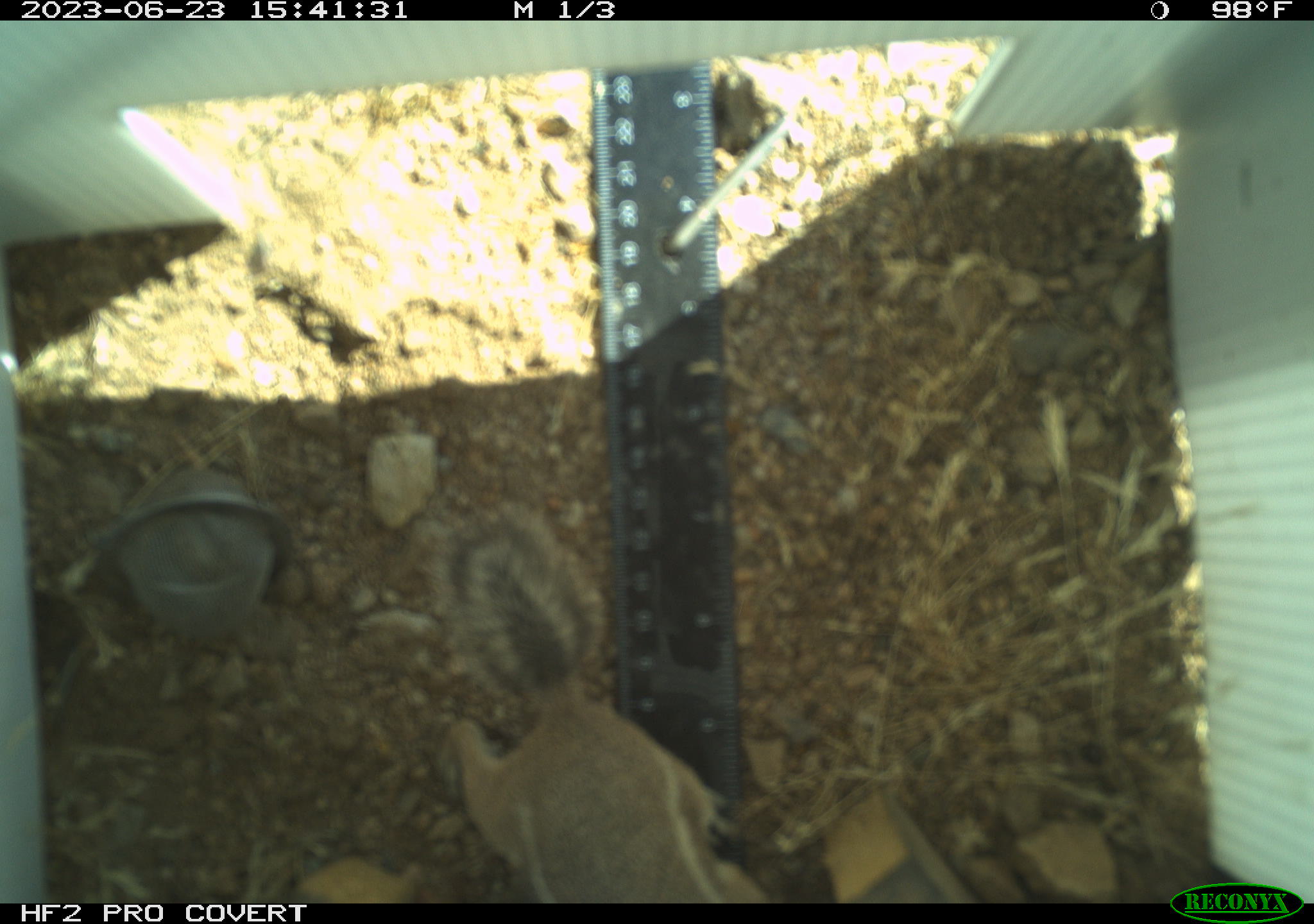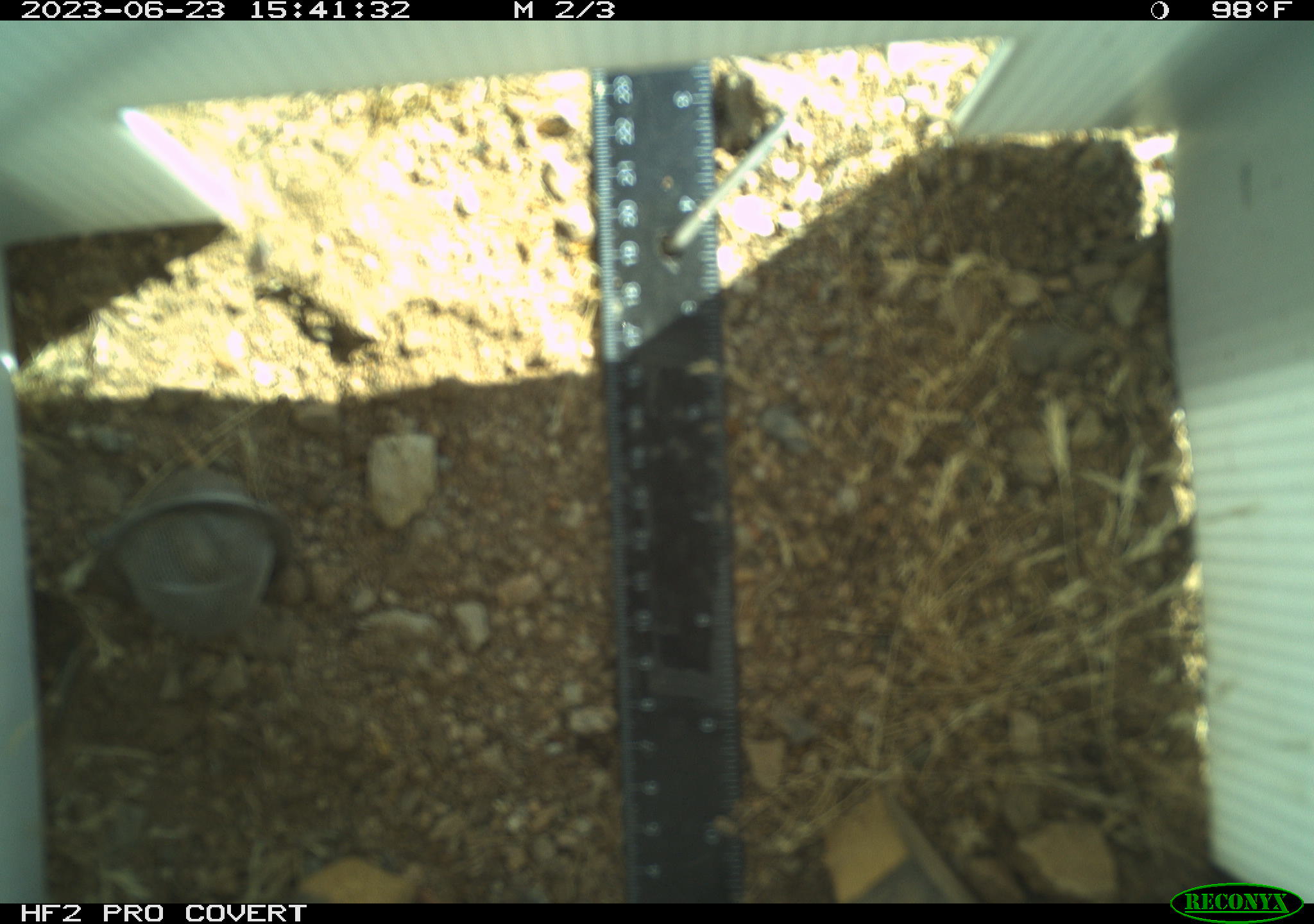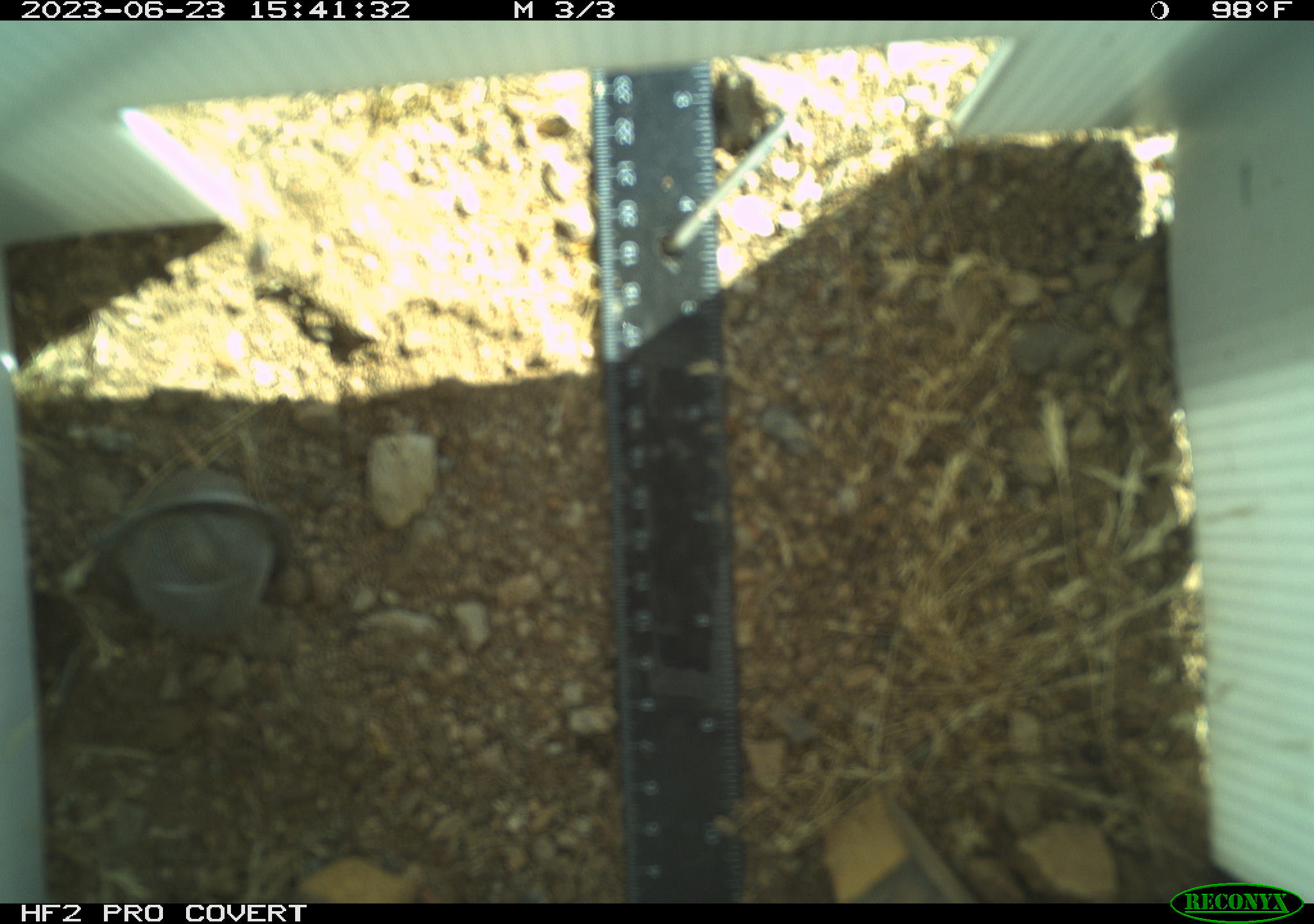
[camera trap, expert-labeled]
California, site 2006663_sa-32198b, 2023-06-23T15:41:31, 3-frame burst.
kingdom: Animalia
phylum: Chordata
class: Mammalia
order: Rodentia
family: Sciuridae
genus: Ammospermophilus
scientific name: Ammospermophilus leucurus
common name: white-tailed antelope squirrel